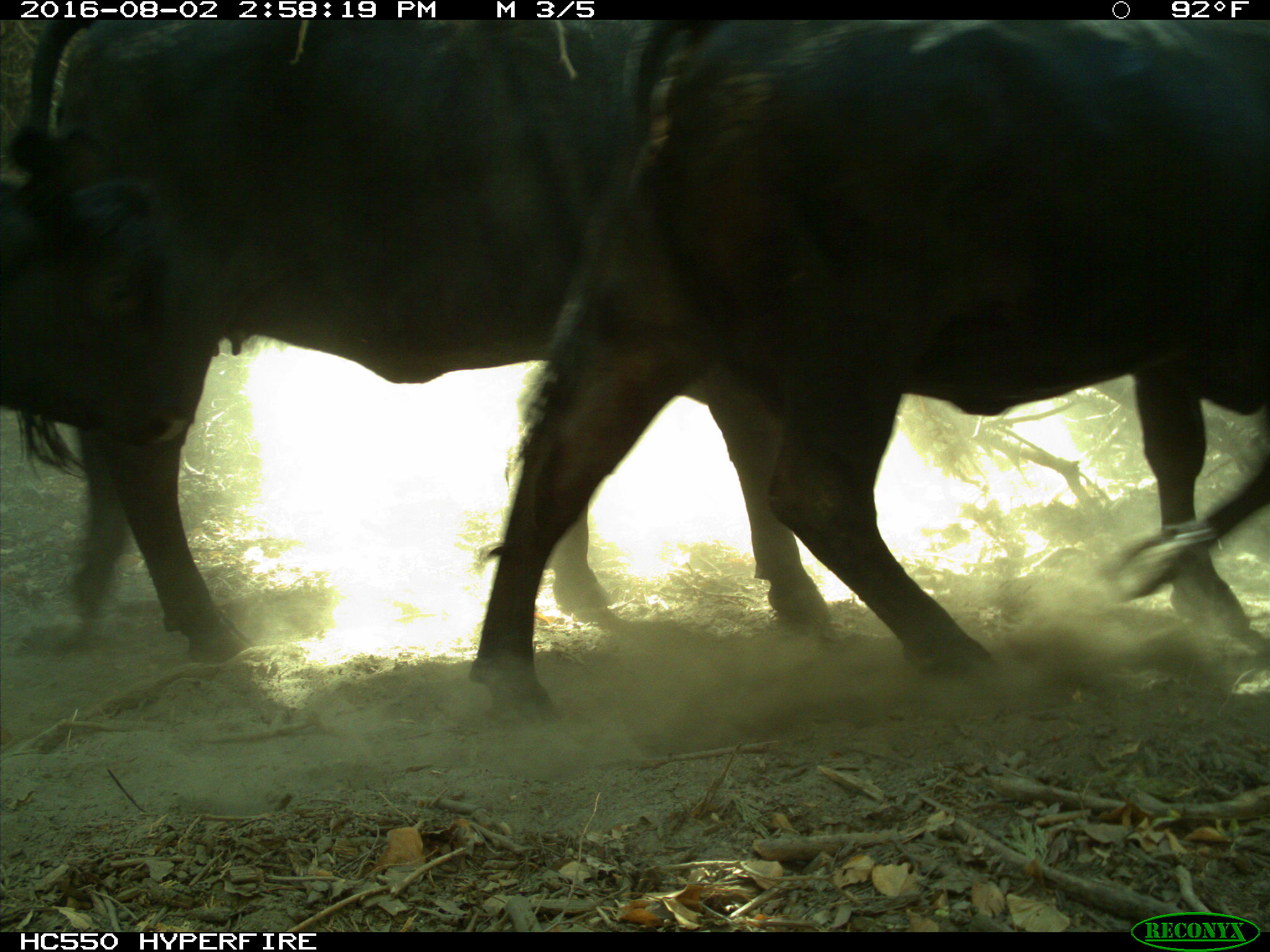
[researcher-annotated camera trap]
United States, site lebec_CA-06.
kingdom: Animalia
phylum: Chordata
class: Mammalia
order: Artiodactyla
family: Bovidae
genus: Bos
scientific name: Bos taurus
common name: domestic cow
Bos taurus (domestic cow).